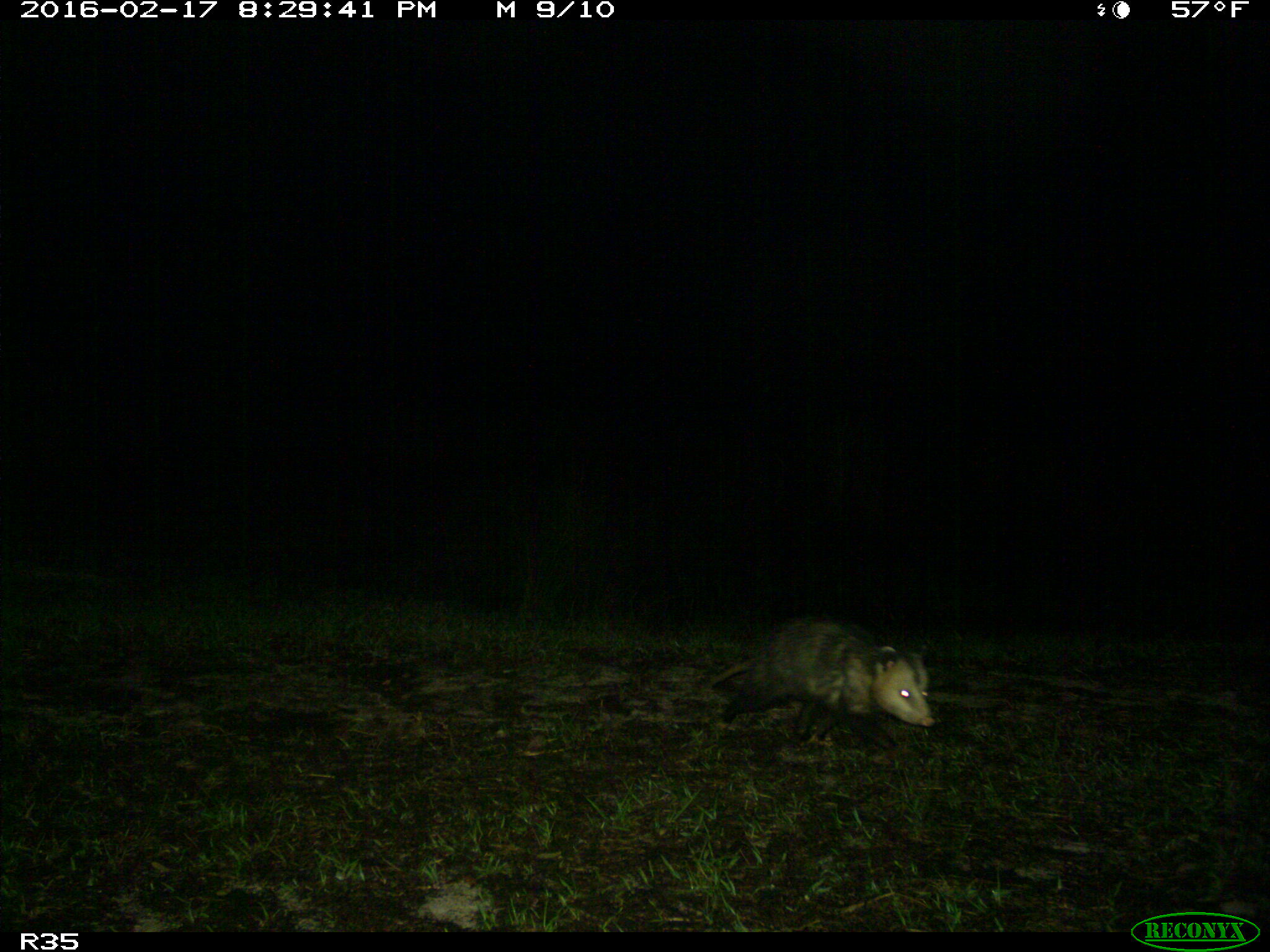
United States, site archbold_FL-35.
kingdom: Animalia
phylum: Chordata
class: Mammalia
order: Didelphimorphia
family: Didelphidae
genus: Didelphis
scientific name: Didelphis virginiana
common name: virginia opossum